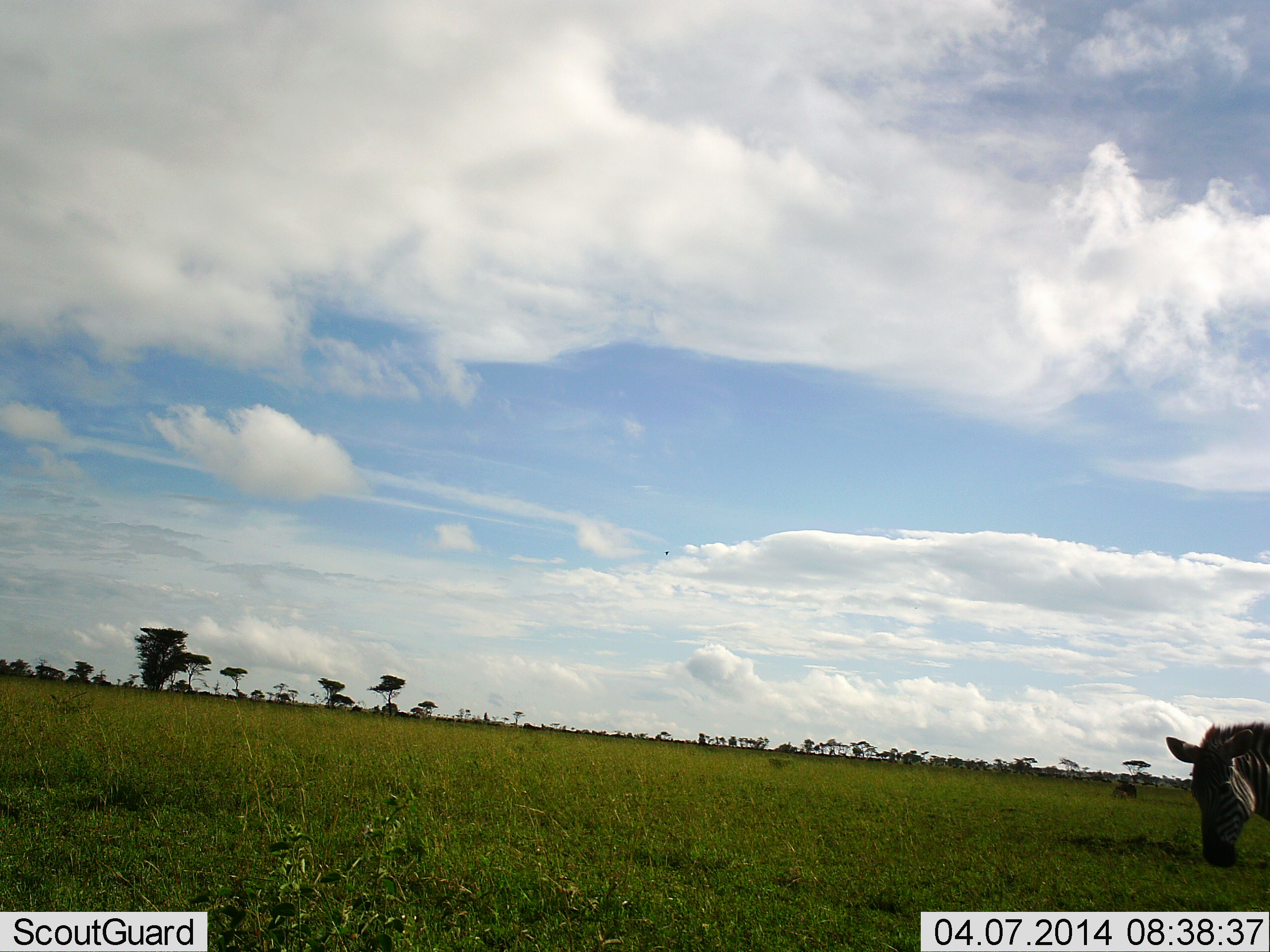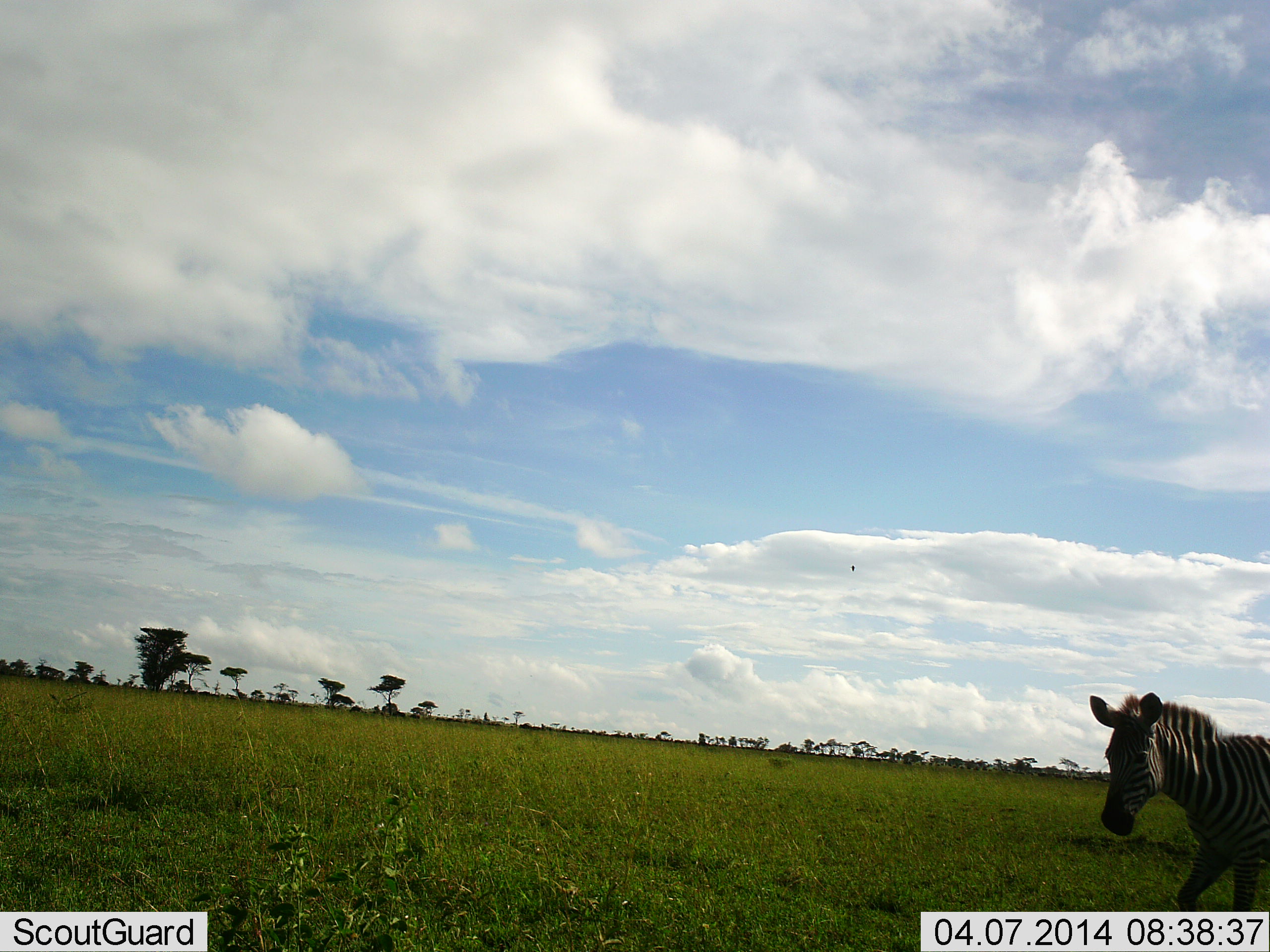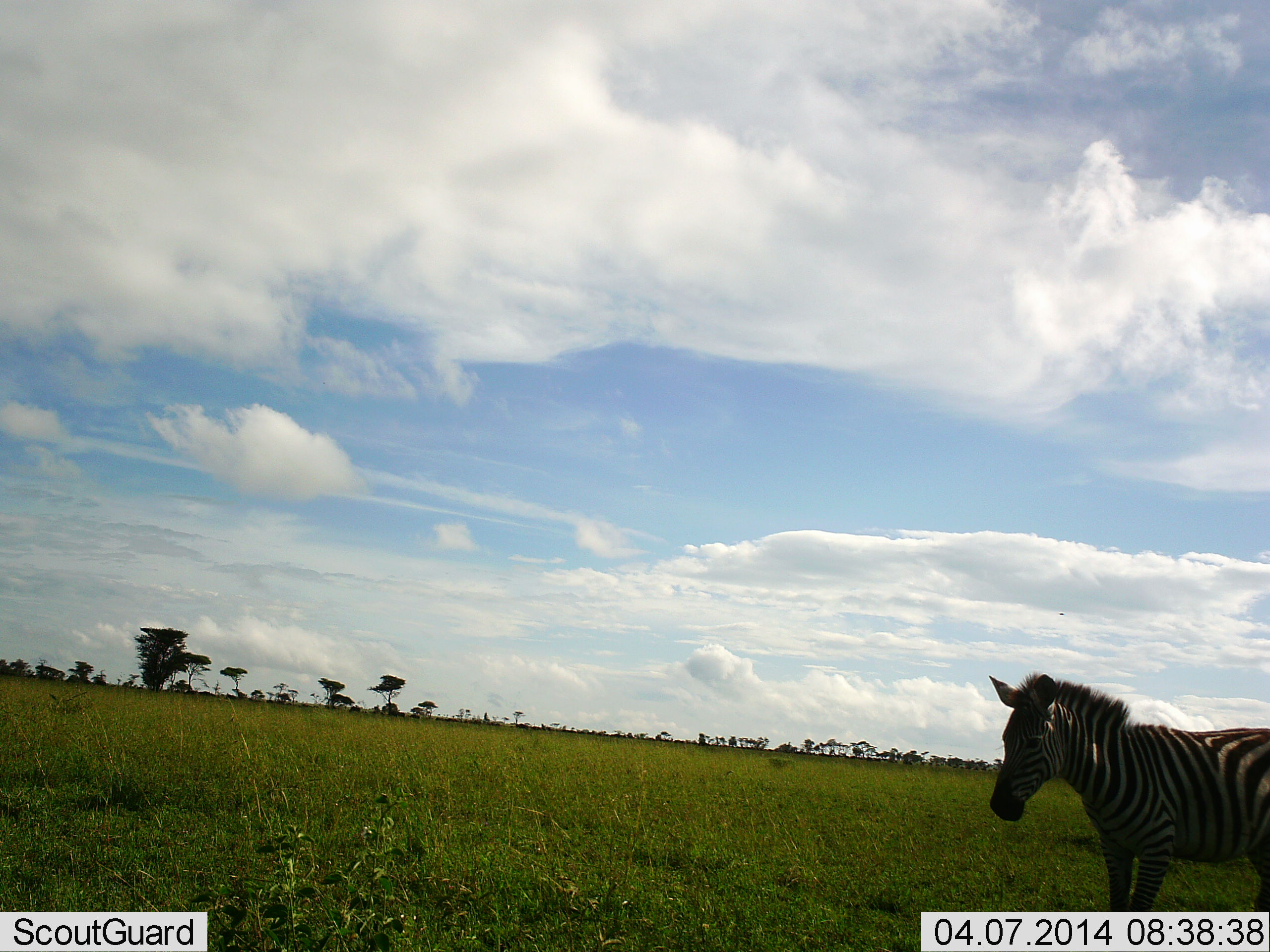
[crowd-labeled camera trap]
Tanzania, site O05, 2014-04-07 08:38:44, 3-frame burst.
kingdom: Animalia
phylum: Chordata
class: Mammalia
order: Perissodactyla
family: Equidae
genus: Equus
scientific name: Equus quagga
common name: plains zebra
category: zebra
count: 1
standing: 0%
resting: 0%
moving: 100%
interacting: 0%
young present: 0%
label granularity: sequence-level